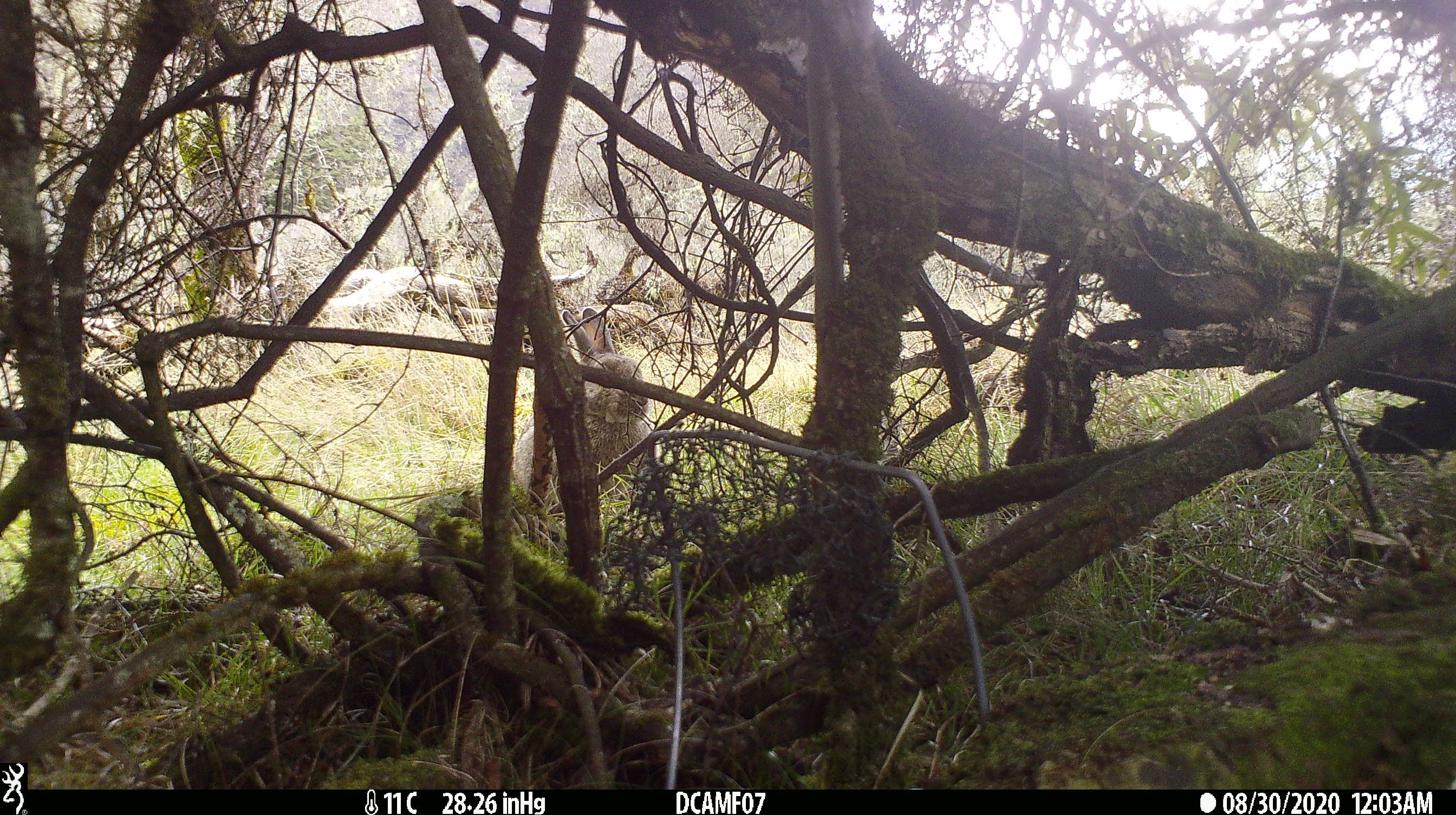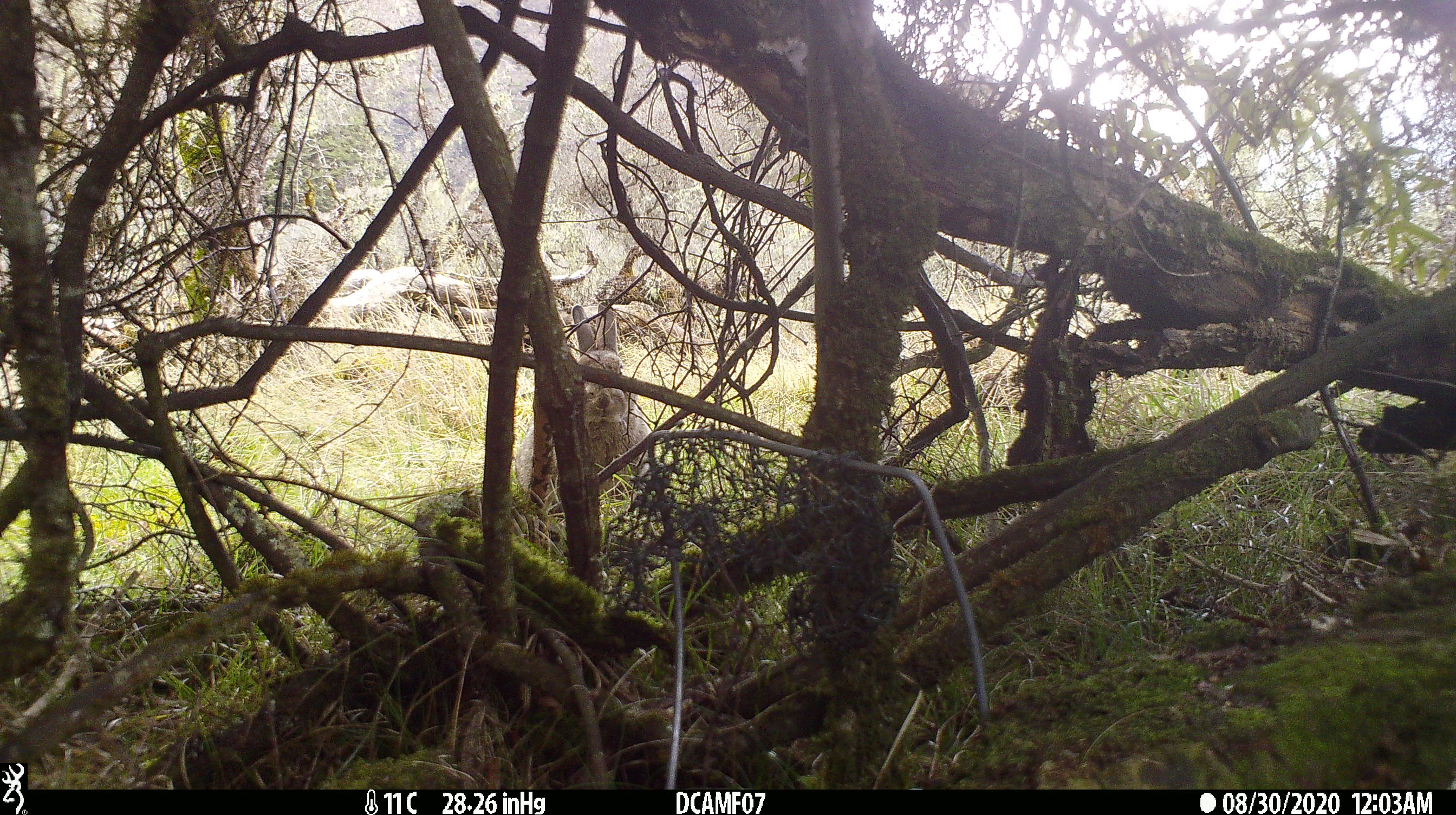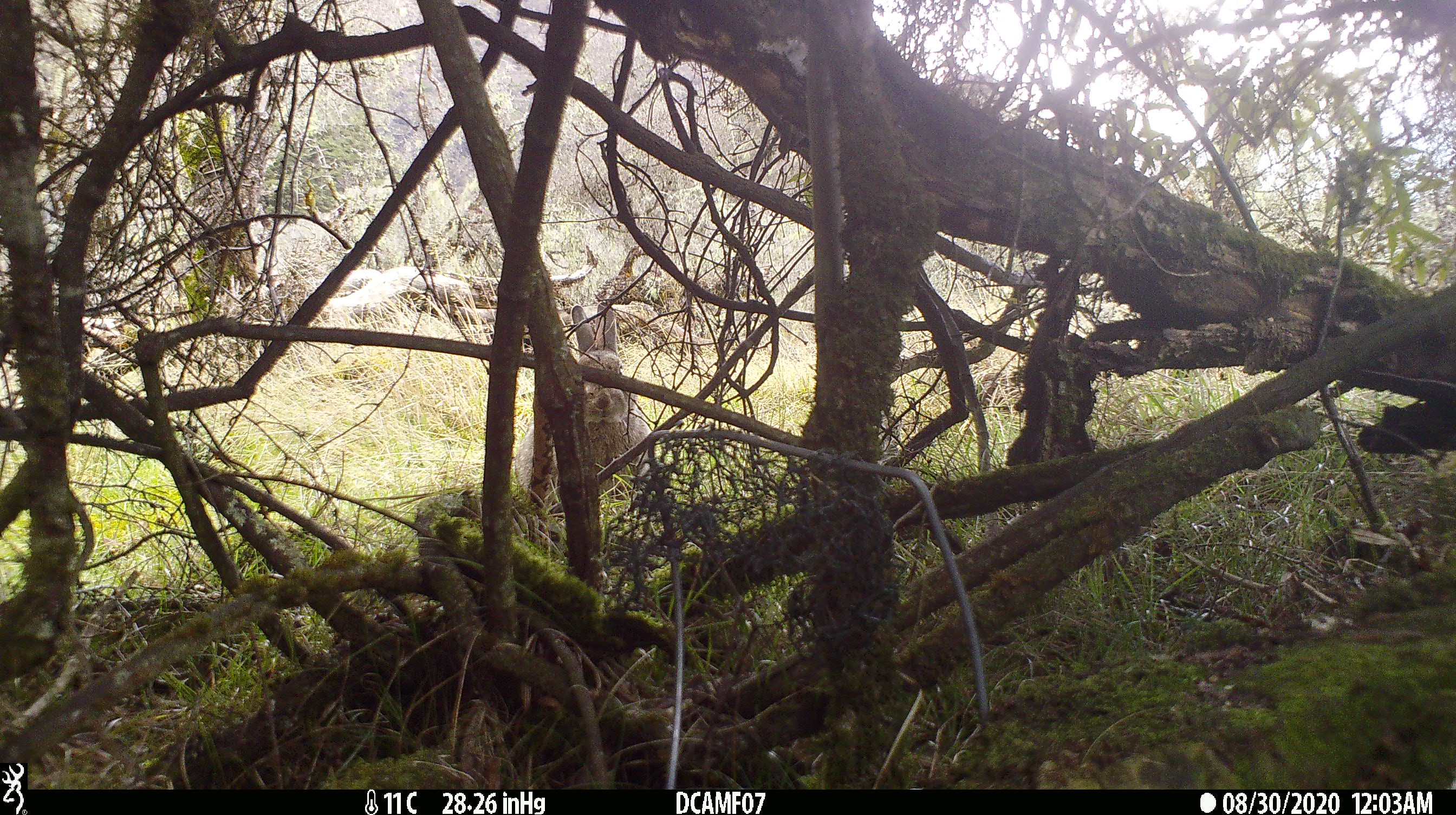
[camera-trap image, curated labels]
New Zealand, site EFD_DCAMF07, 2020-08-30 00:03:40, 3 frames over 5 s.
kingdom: Animalia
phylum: Chordata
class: Mammalia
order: Lagomorpha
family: Leporidae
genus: Oryctolagus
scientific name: Oryctolagus cuniculus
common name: european rabbit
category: rabbit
Rabbit (european rabbit) (Oryctolagus cuniculus).